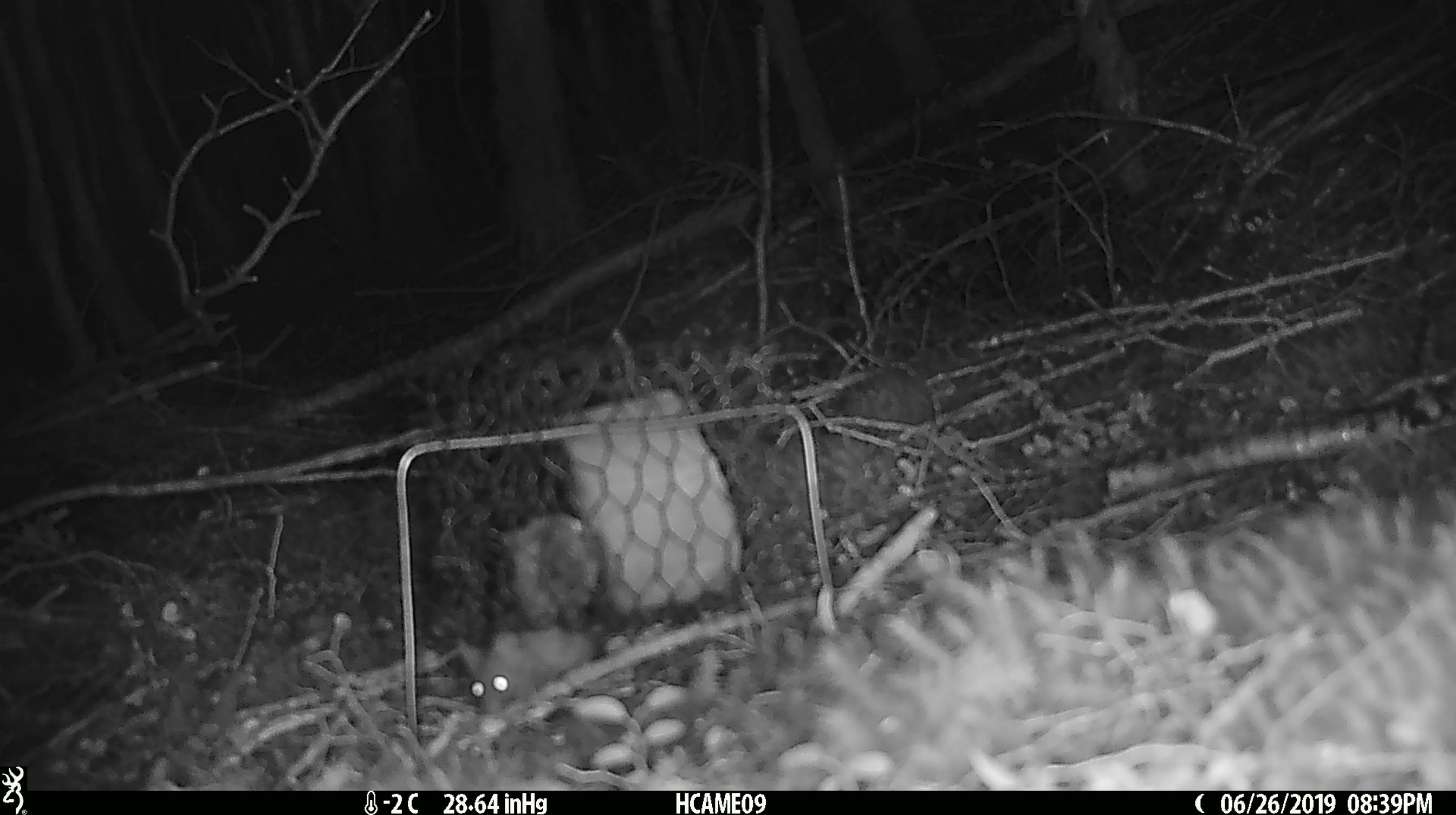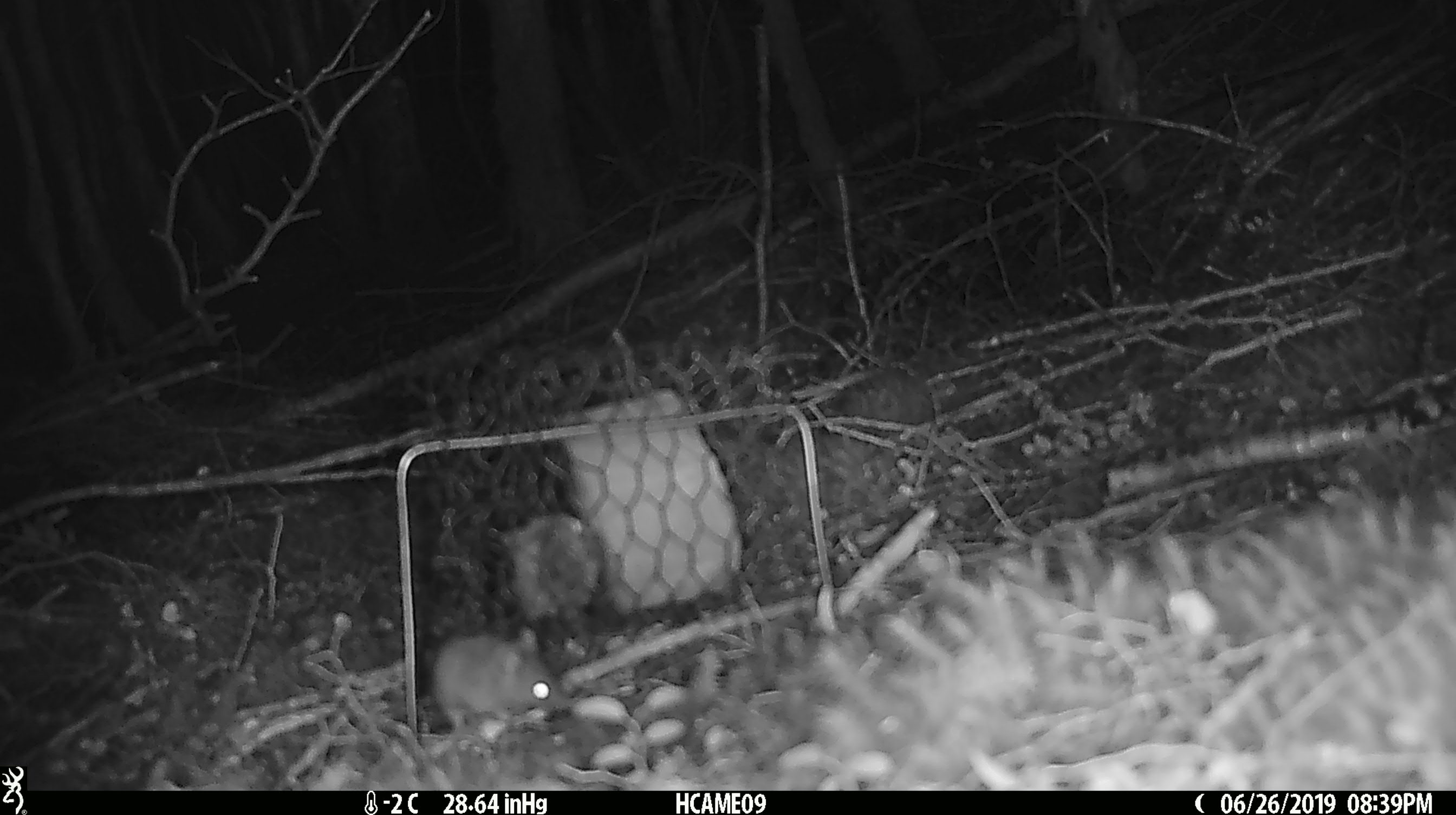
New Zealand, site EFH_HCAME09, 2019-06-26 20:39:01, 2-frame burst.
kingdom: Animalia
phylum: Chordata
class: Mammalia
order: Rodentia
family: Muridae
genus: Mus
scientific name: Mus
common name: mouse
Mouse (Mus).